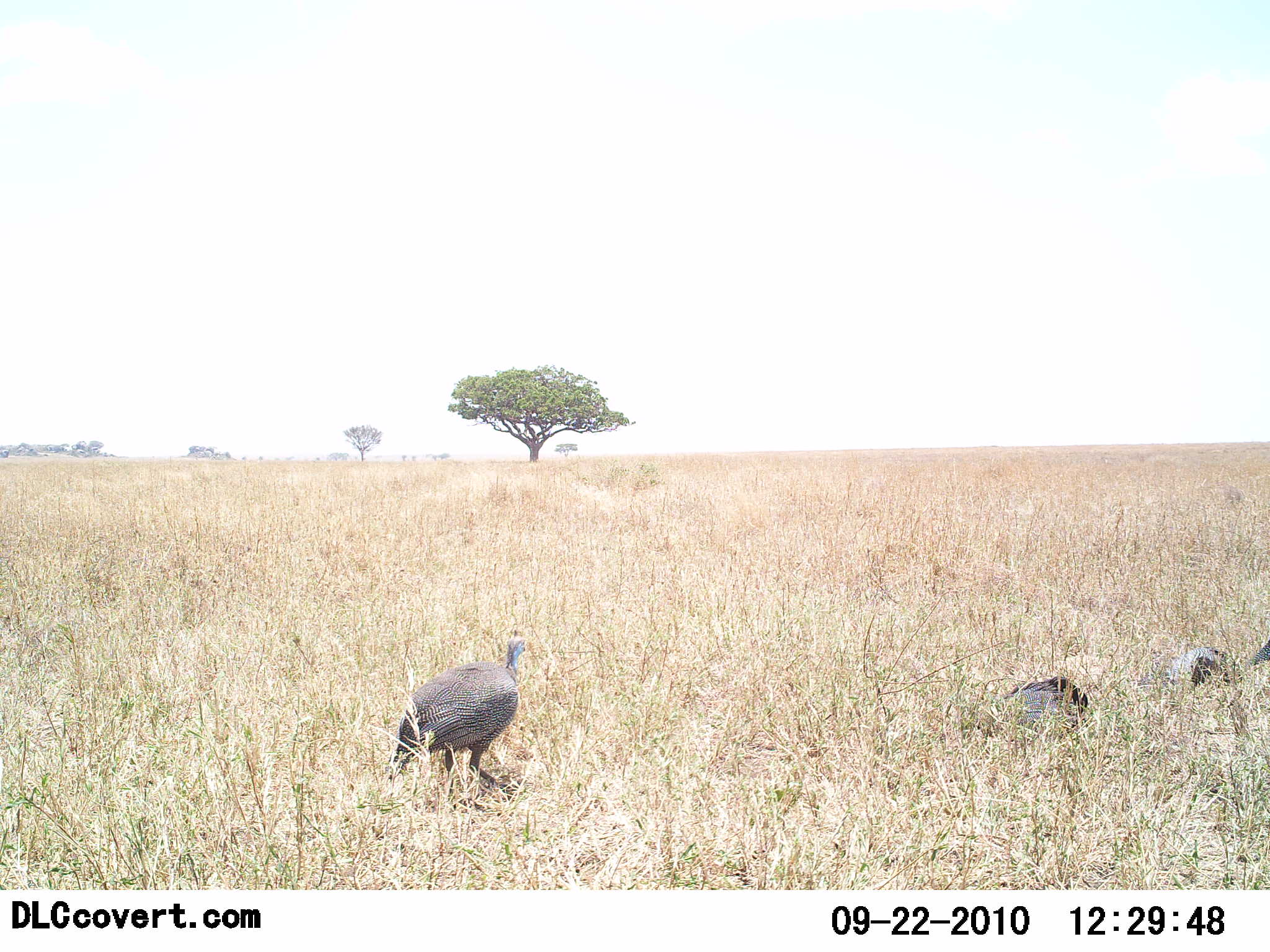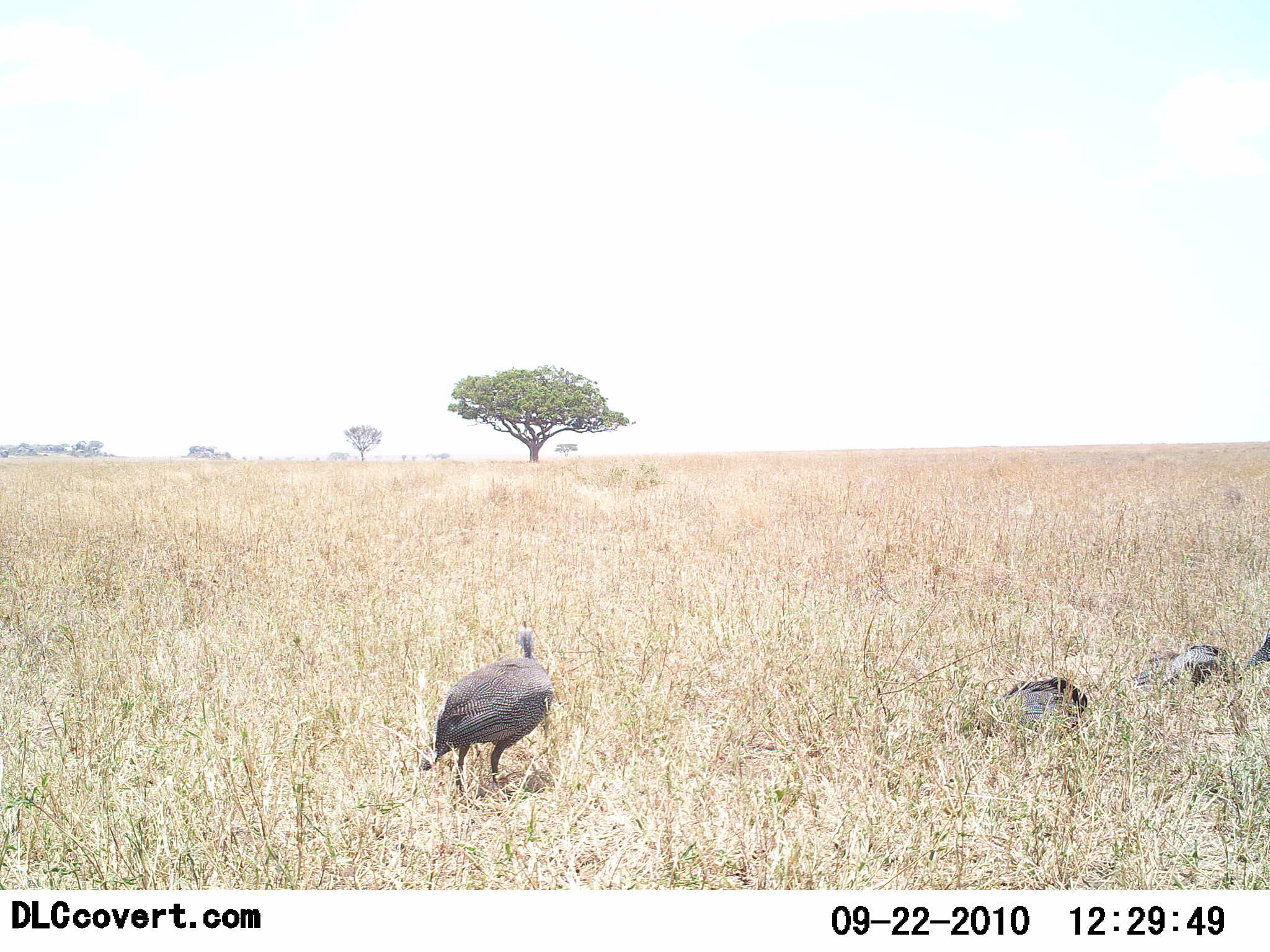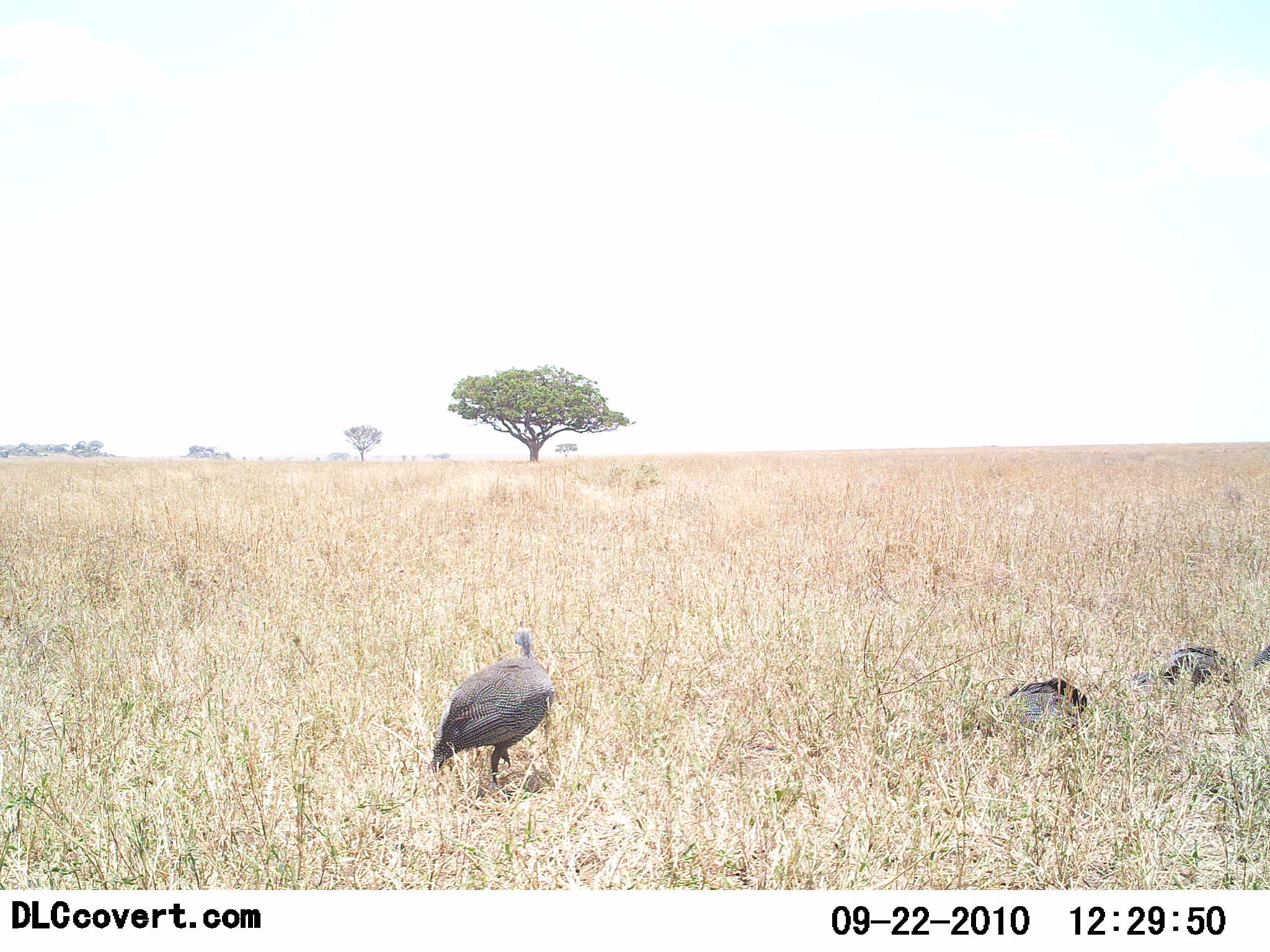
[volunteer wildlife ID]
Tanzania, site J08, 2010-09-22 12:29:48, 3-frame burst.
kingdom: Animalia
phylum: Chordata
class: Aves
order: Galliformes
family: Numididae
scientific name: Numididae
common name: guinea fowl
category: guineafowl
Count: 4.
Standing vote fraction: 40%.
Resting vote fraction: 13%.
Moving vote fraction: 60%.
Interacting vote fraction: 7%.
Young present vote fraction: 0%.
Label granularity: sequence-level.